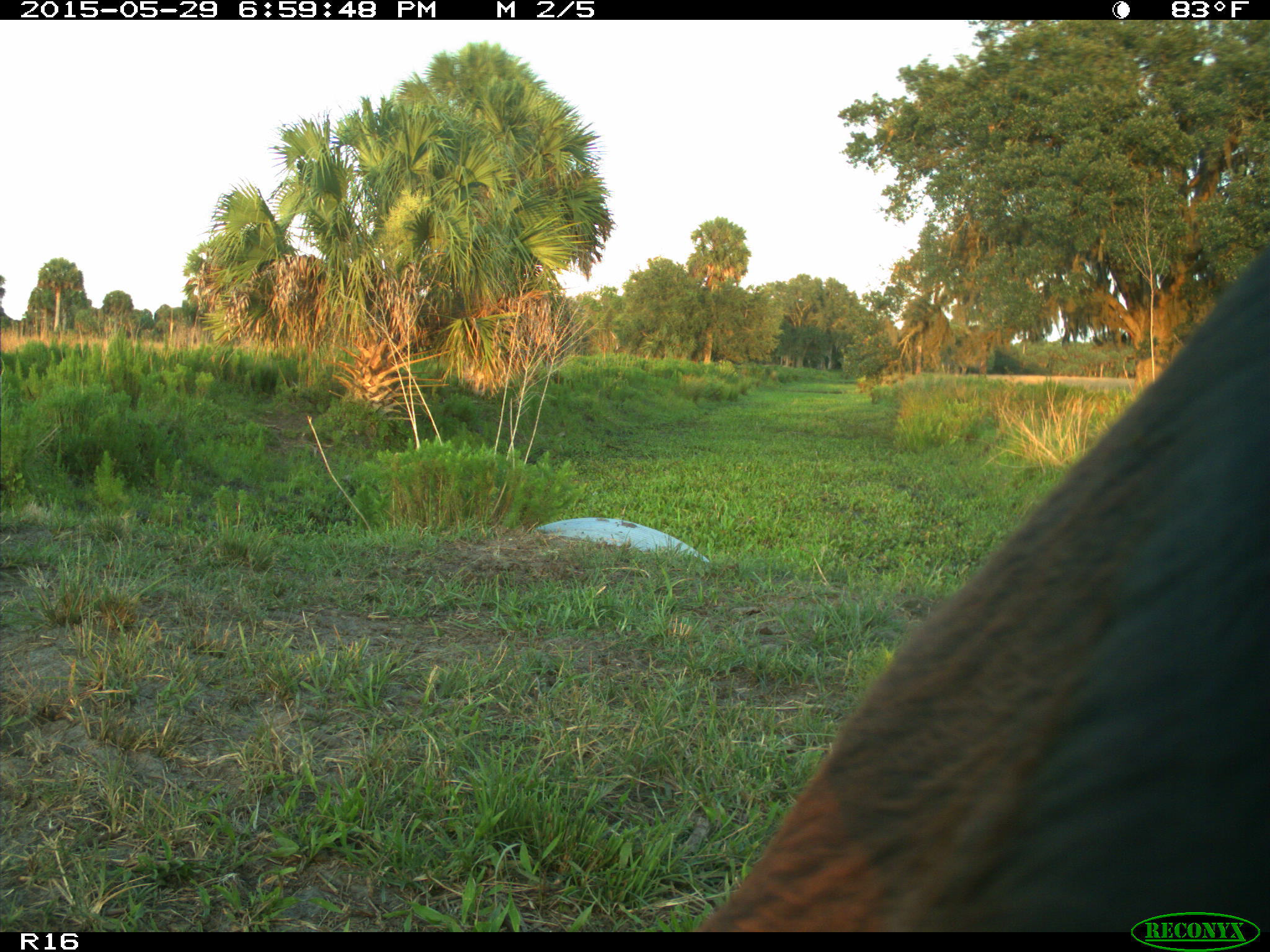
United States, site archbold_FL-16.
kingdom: Animalia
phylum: Chordata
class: Mammalia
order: Artiodactyla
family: Bovidae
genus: Bos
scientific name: Bos taurus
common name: domestic cow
Bos taurus (domestic cow).